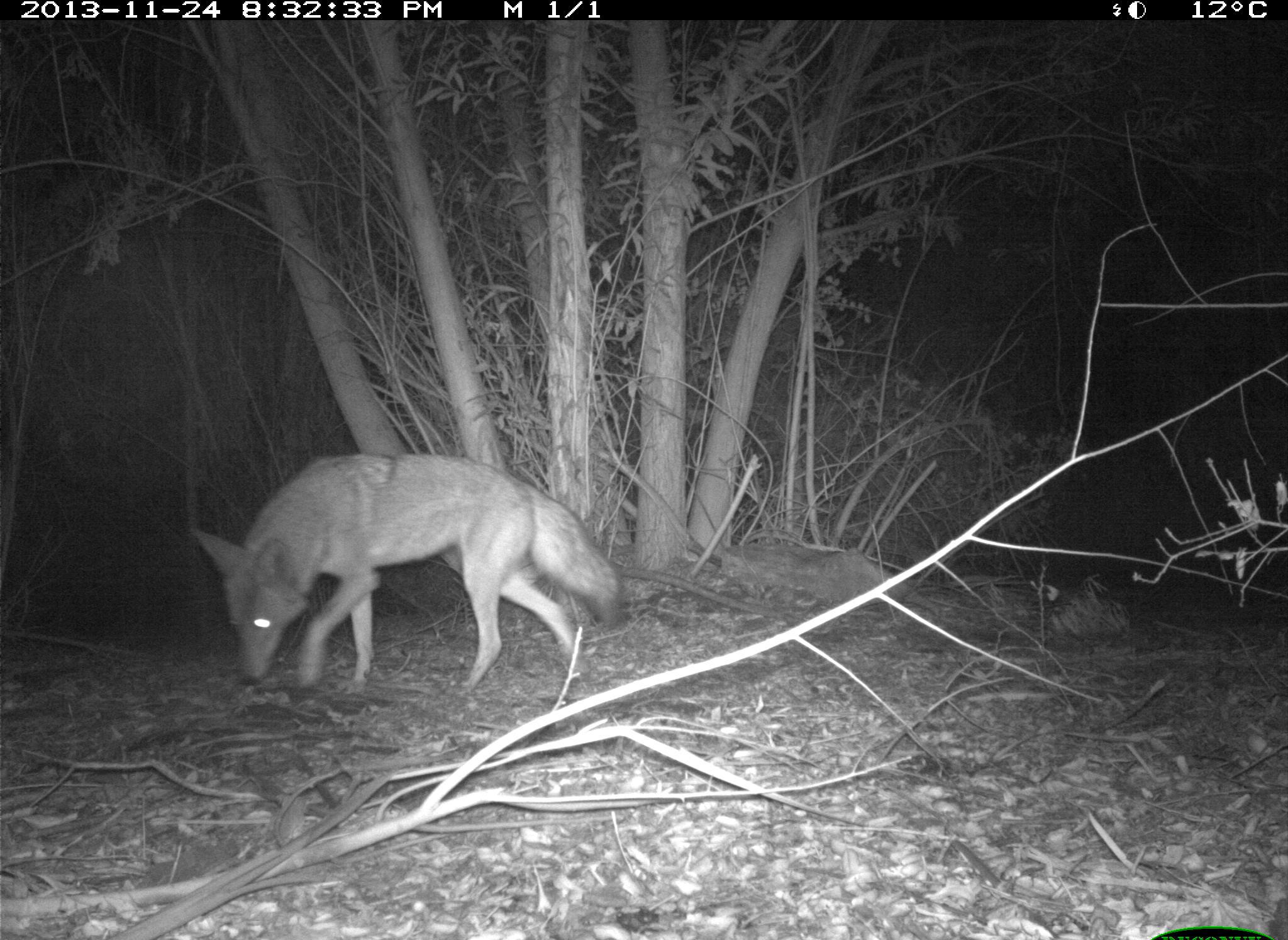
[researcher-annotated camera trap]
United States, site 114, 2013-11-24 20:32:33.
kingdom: Animalia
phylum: Chordata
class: Mammalia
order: Carnivora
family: Canidae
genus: Canis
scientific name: Canis latrans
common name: coyote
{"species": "coyote (Canis latrans)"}